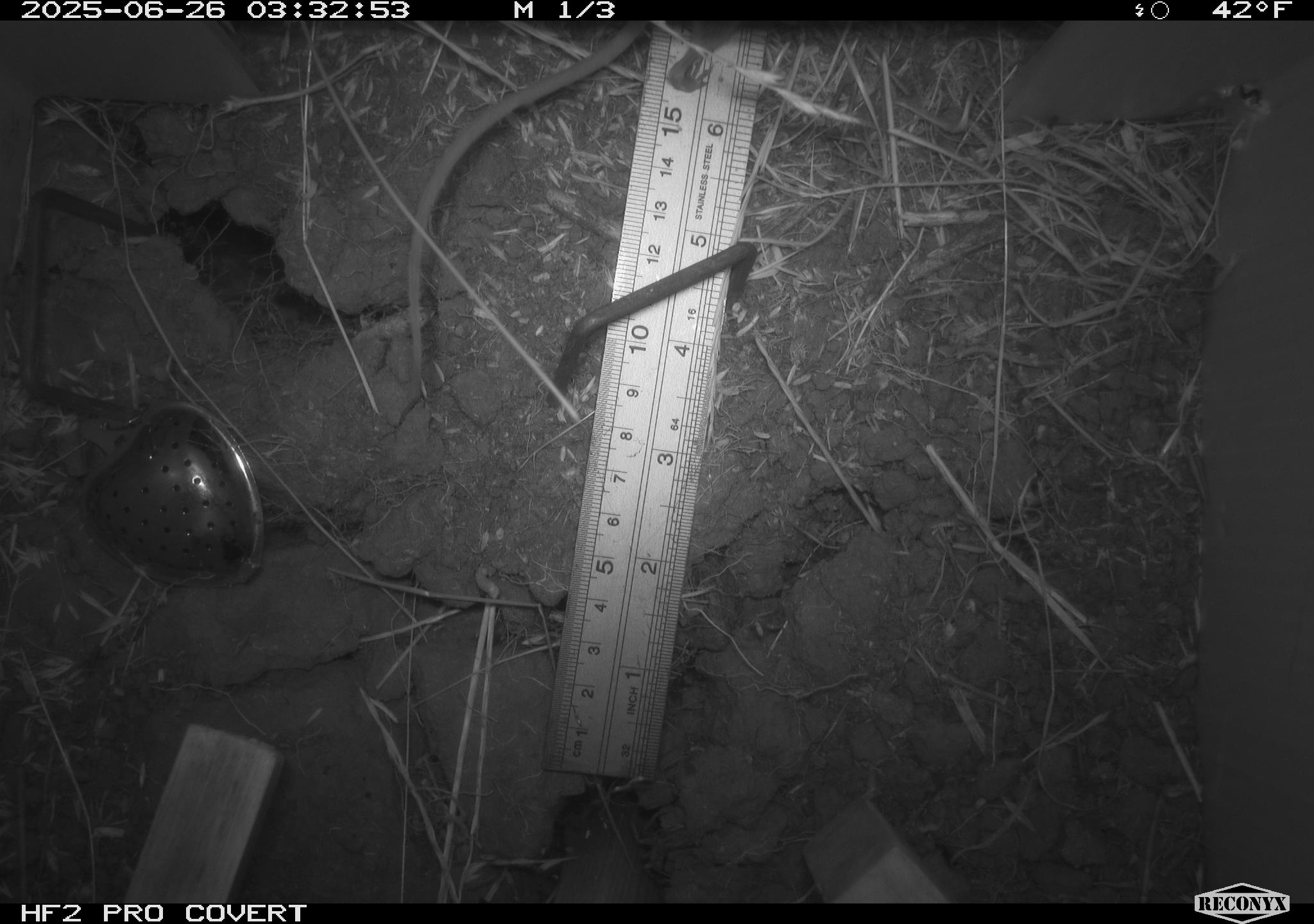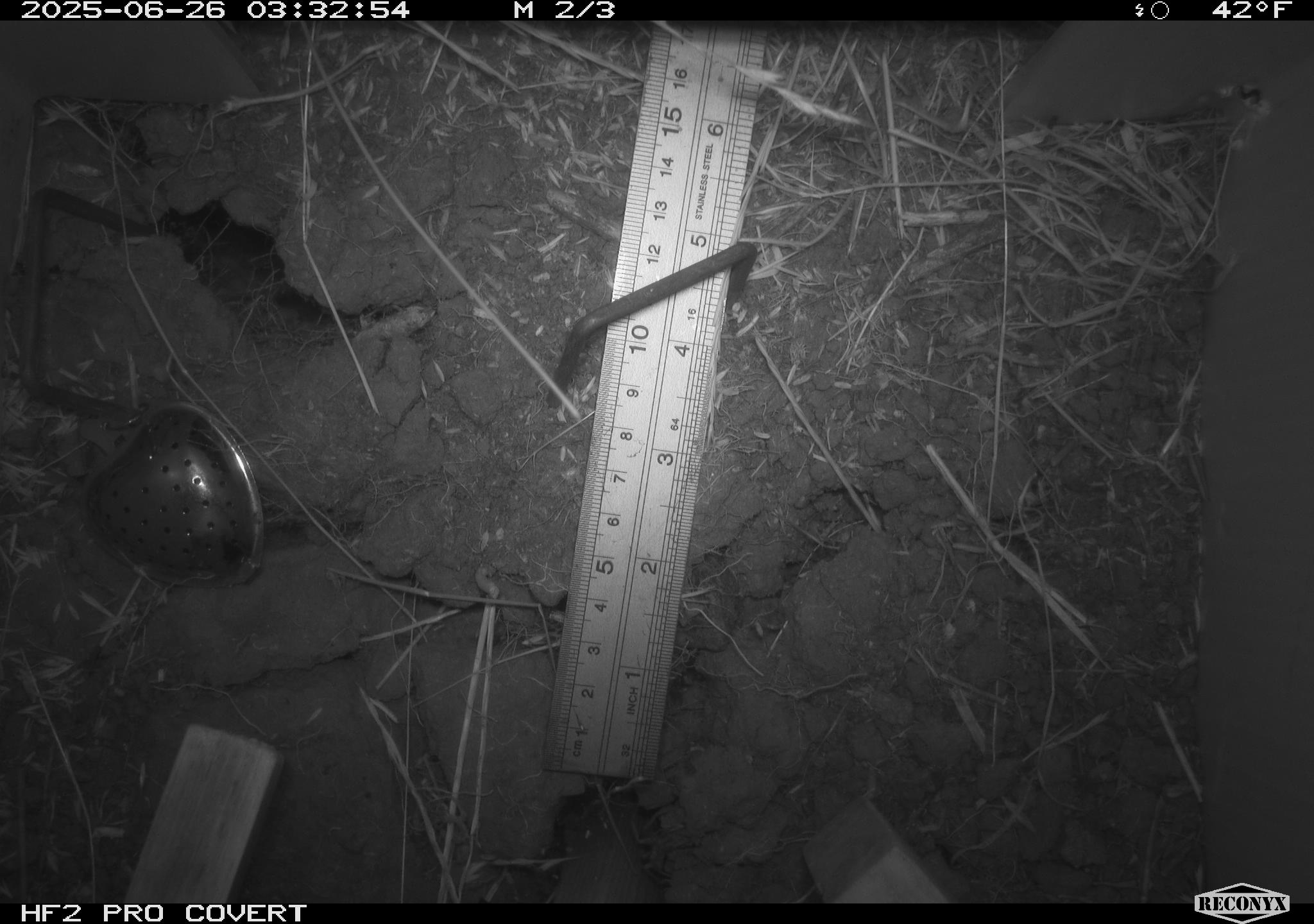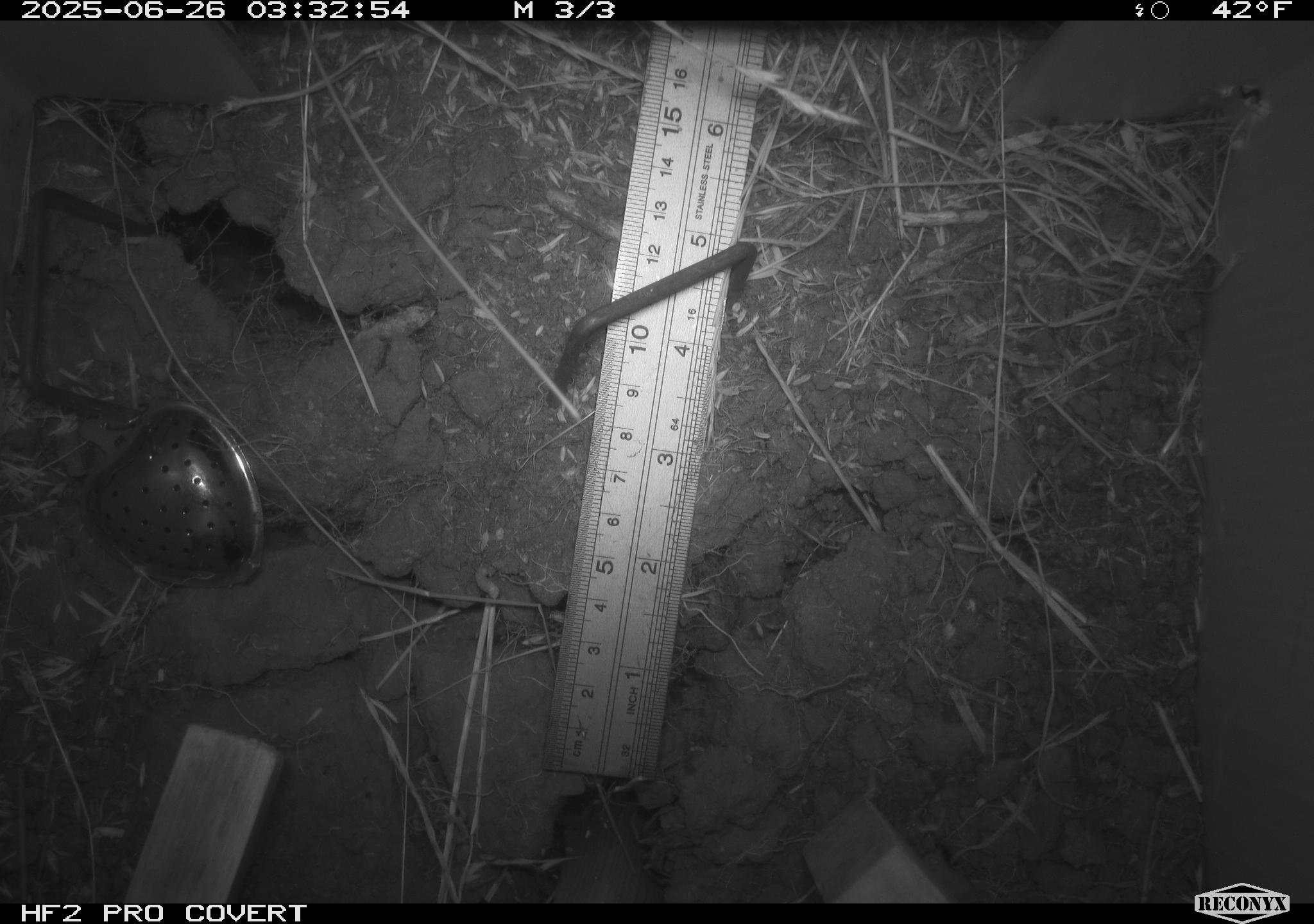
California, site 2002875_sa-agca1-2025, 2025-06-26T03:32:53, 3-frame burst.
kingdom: Animalia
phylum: Chordata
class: Mammalia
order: Rodentia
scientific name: Rodentia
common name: rodent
Rodent (Rodentia).